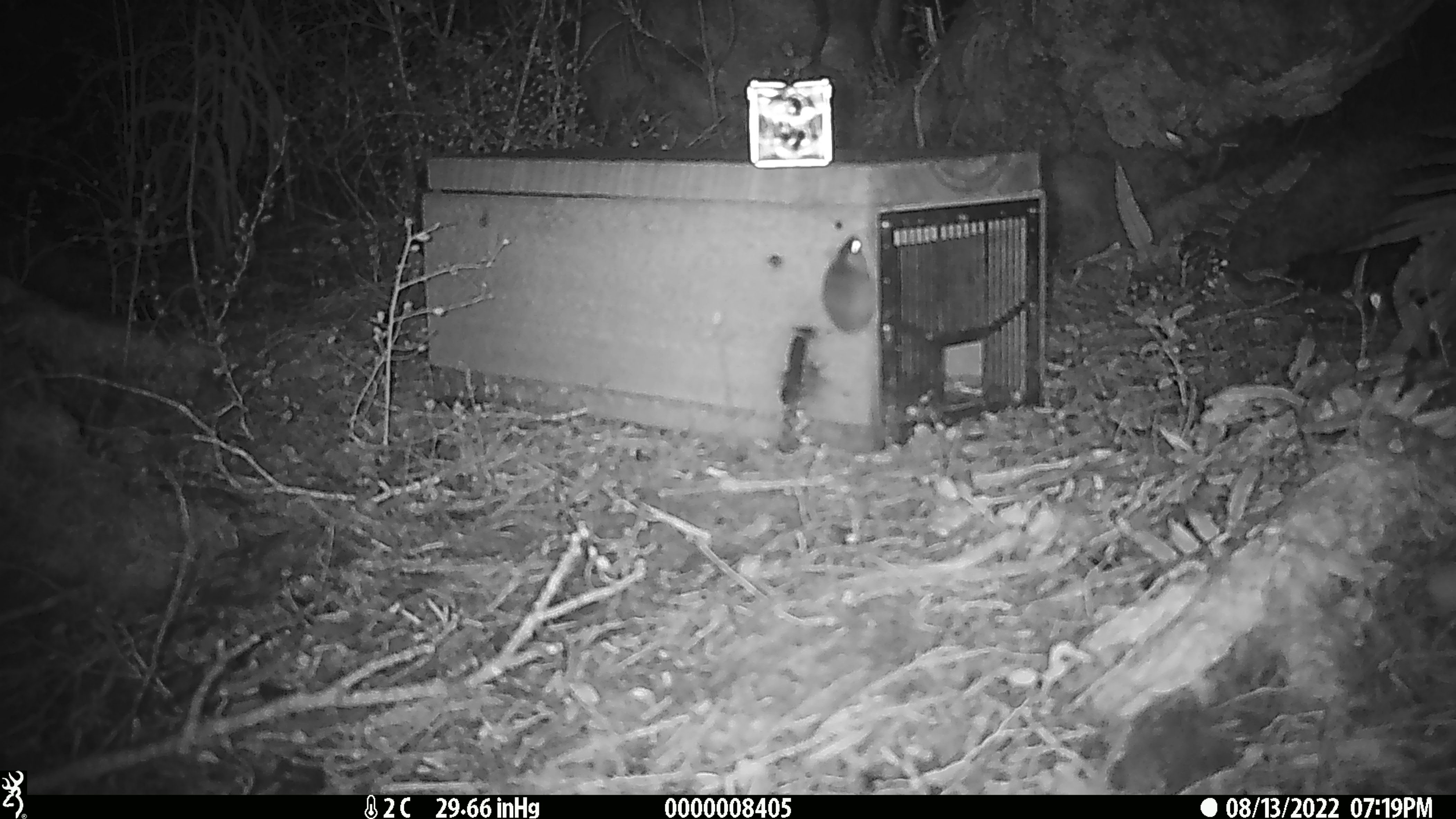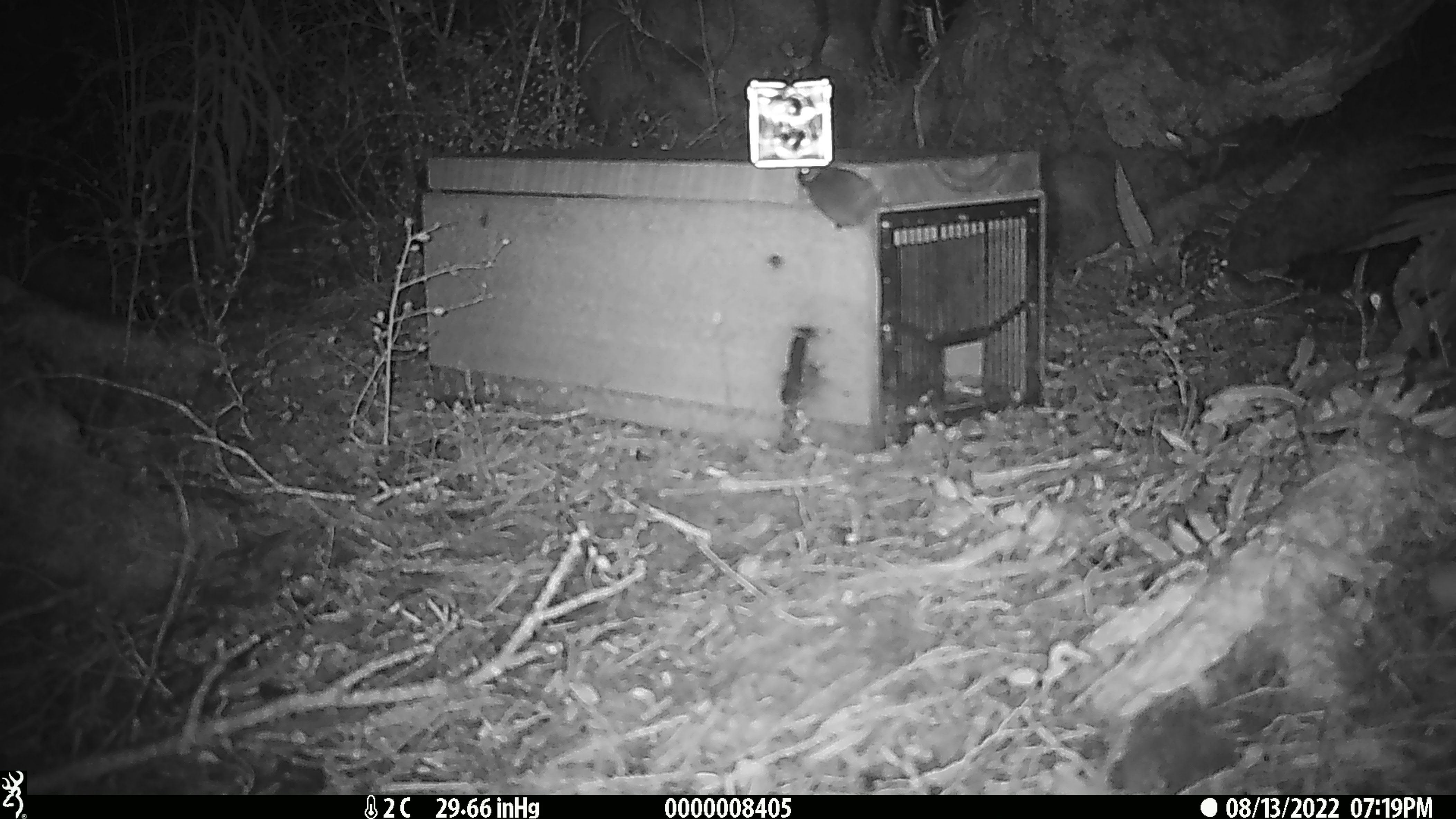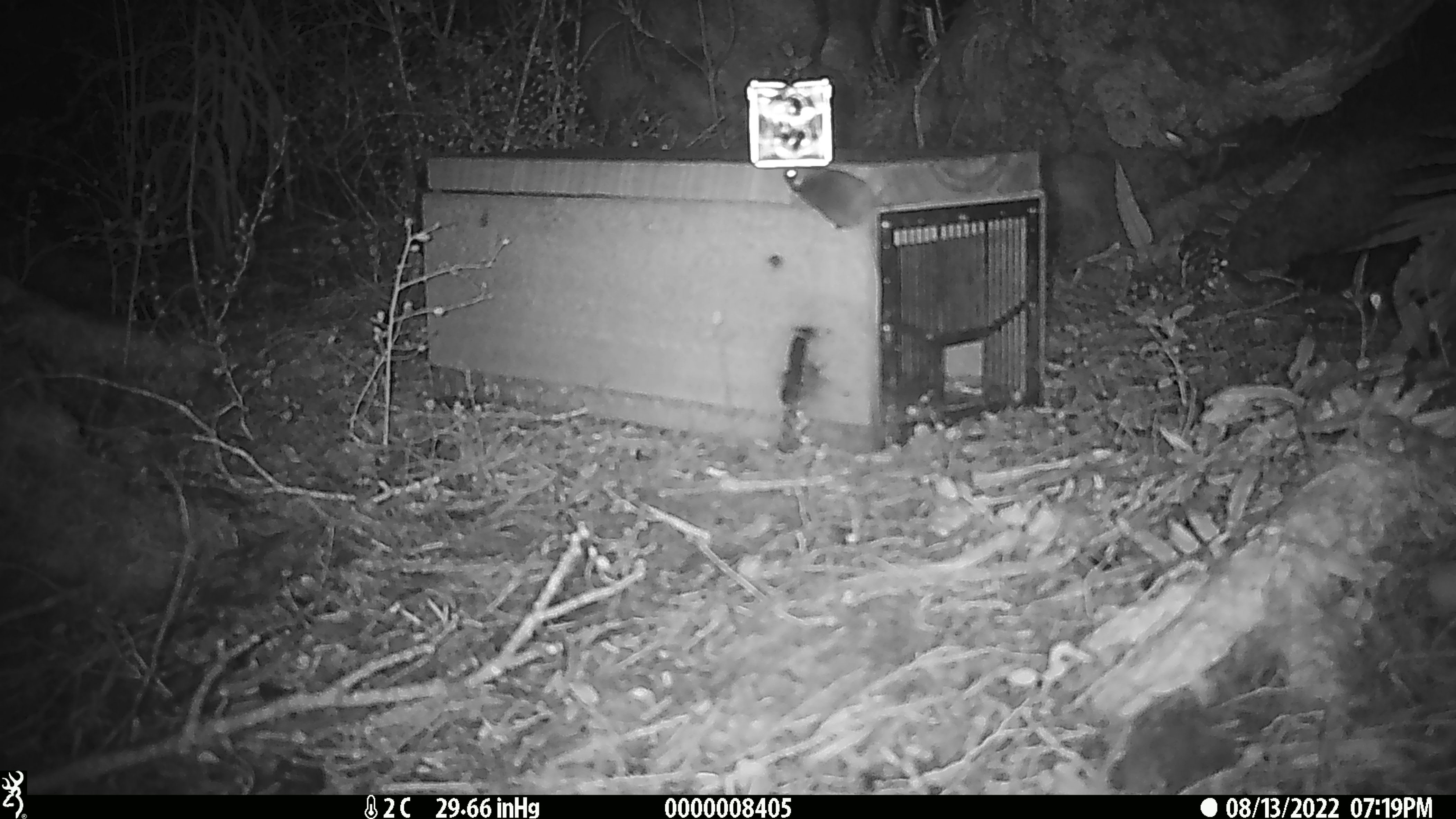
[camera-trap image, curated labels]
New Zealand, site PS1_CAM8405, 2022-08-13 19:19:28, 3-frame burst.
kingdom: Animalia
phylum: Chordata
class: Mammalia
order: Rodentia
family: Muridae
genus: Mus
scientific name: Mus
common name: mouse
Mouse (Mus).